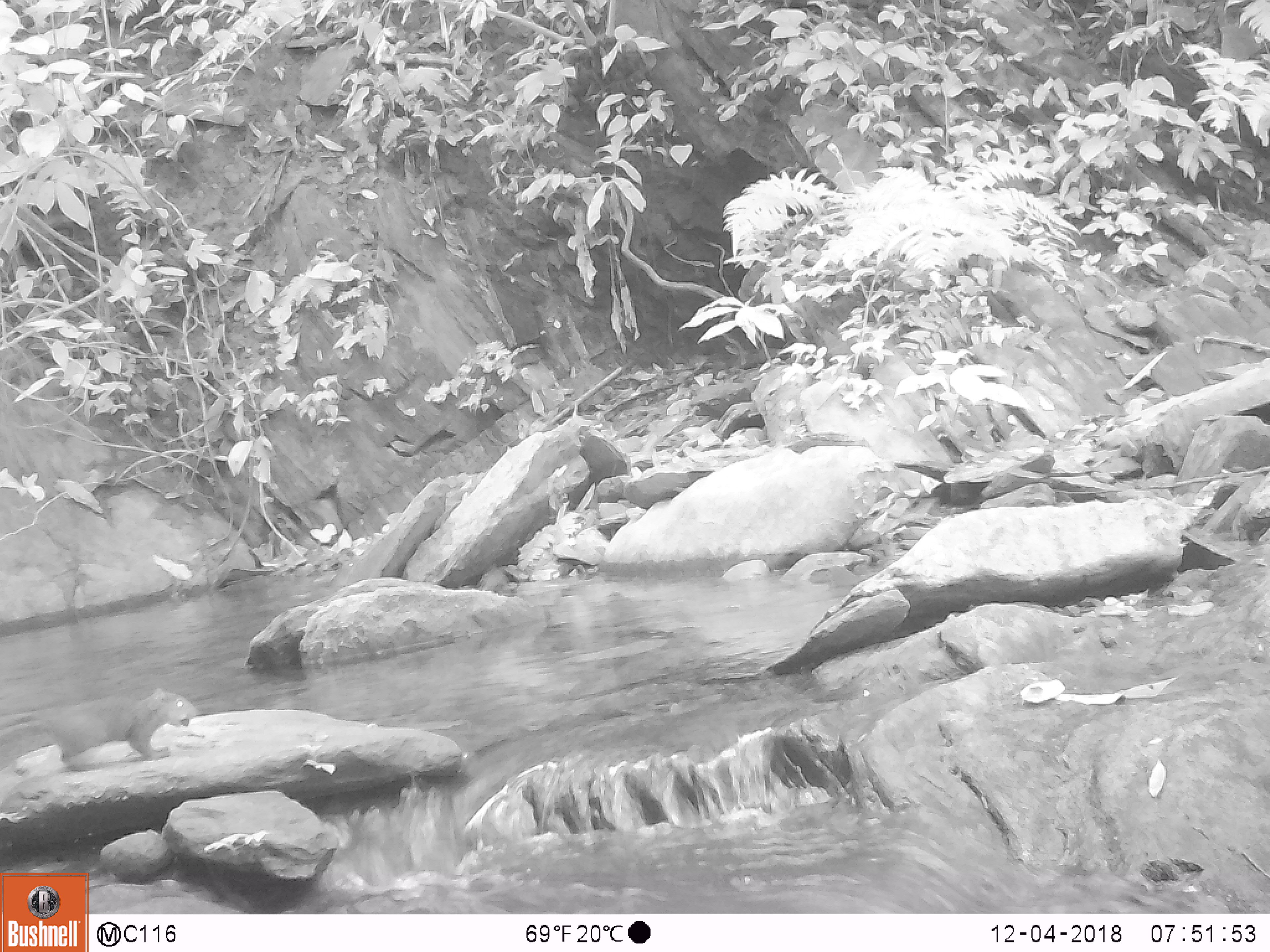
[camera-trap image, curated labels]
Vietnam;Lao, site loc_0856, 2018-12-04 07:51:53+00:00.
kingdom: Animalia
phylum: Chordata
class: Mammalia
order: Rodentia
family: Sciuridae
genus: Dremomys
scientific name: Dremomys rufigenis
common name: red-cheeked squirrel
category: red cheeked squirrel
Red cheeked squirrel (red-cheeked squirrel) (Dremomys rufigenis). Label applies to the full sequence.